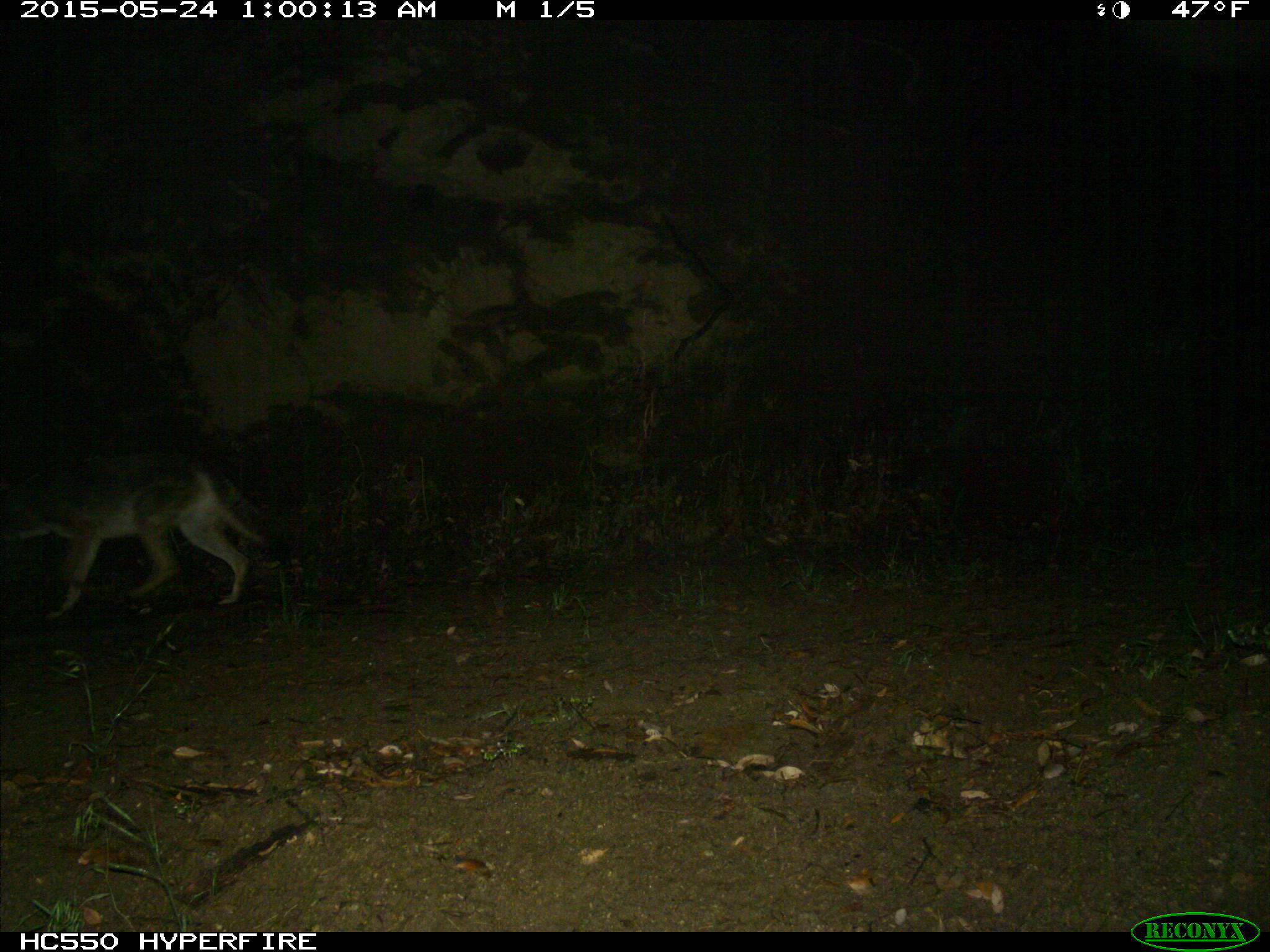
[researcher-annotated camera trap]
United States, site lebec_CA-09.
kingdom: Animalia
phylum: Chordata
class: Mammalia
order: Carnivora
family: Canidae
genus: Canis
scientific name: Canis latrans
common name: coyote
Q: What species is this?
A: Canis latrans (coyote).